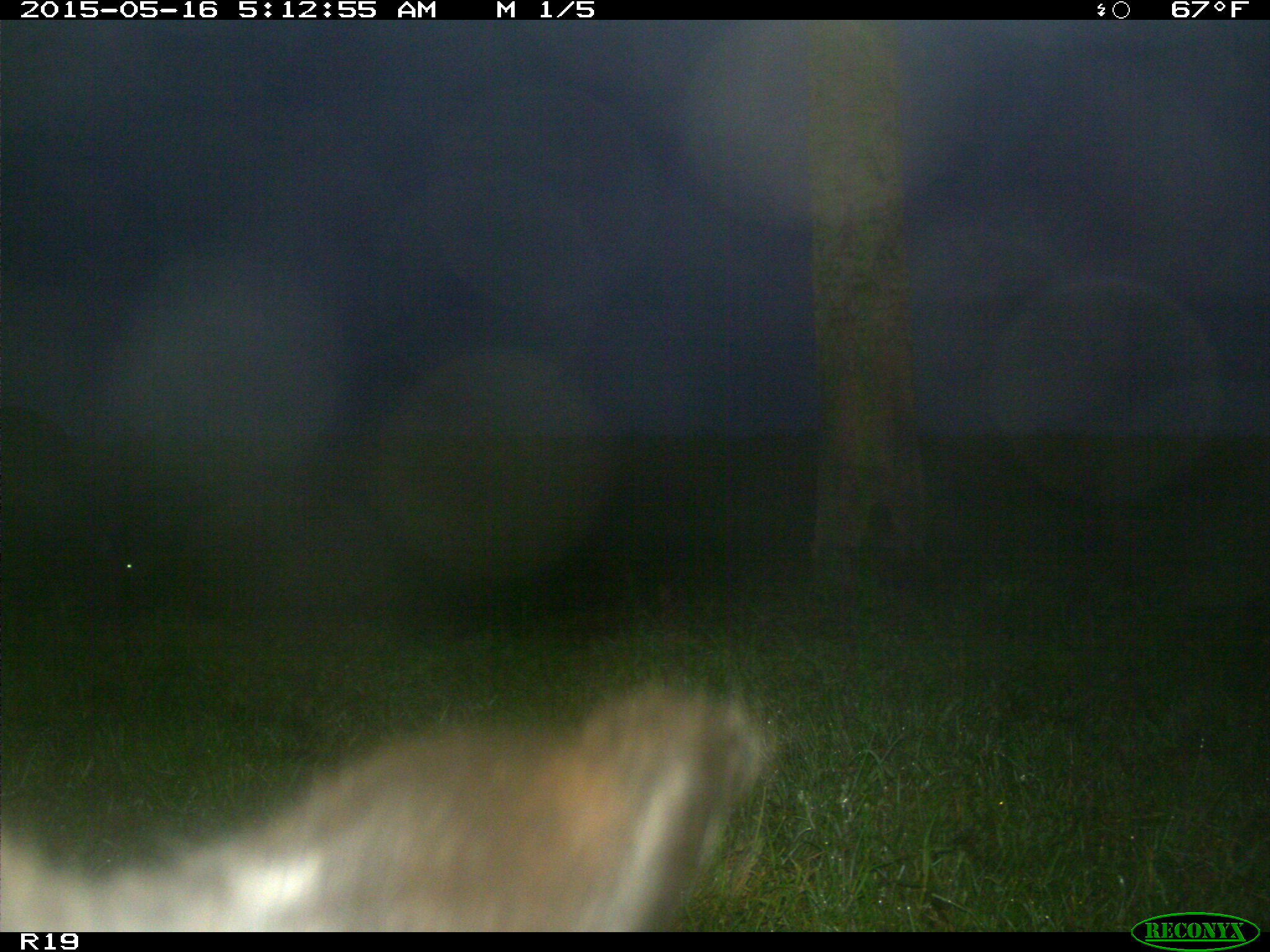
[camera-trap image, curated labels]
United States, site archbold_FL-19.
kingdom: Animalia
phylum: Chordata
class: Mammalia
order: Artiodactyla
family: Bovidae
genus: Bos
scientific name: Bos taurus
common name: domestic cow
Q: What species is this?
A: Bos taurus (domestic cow).